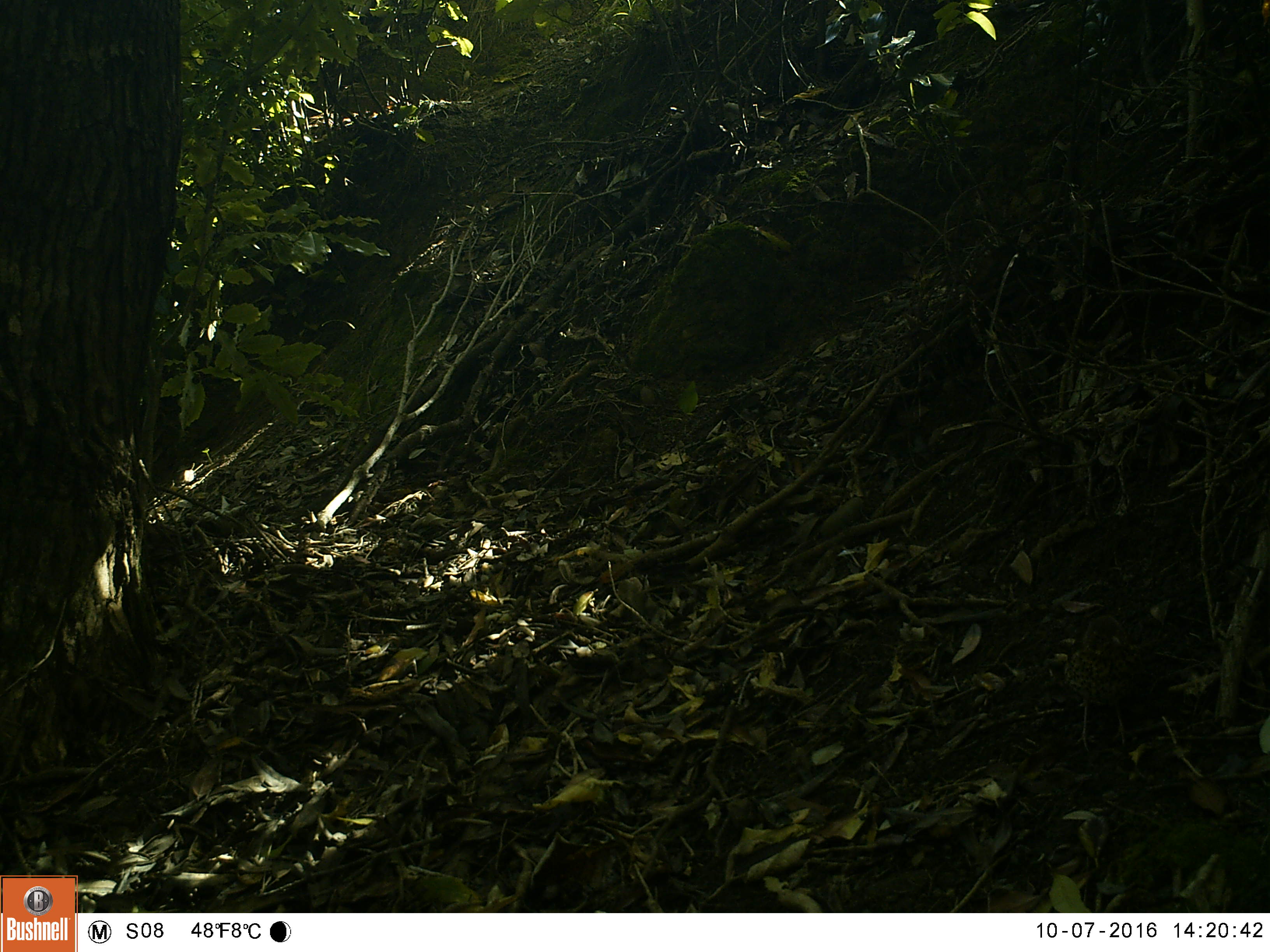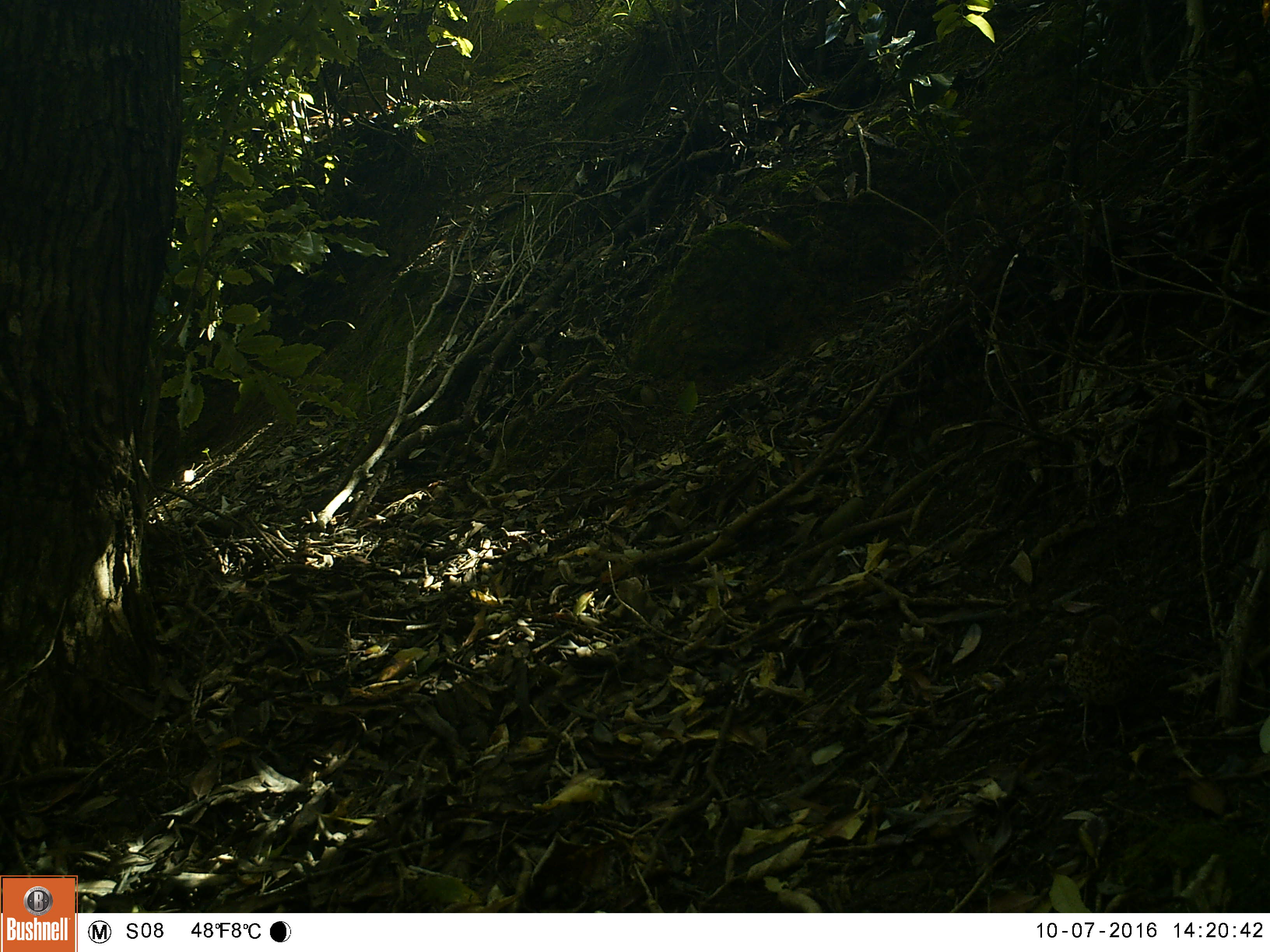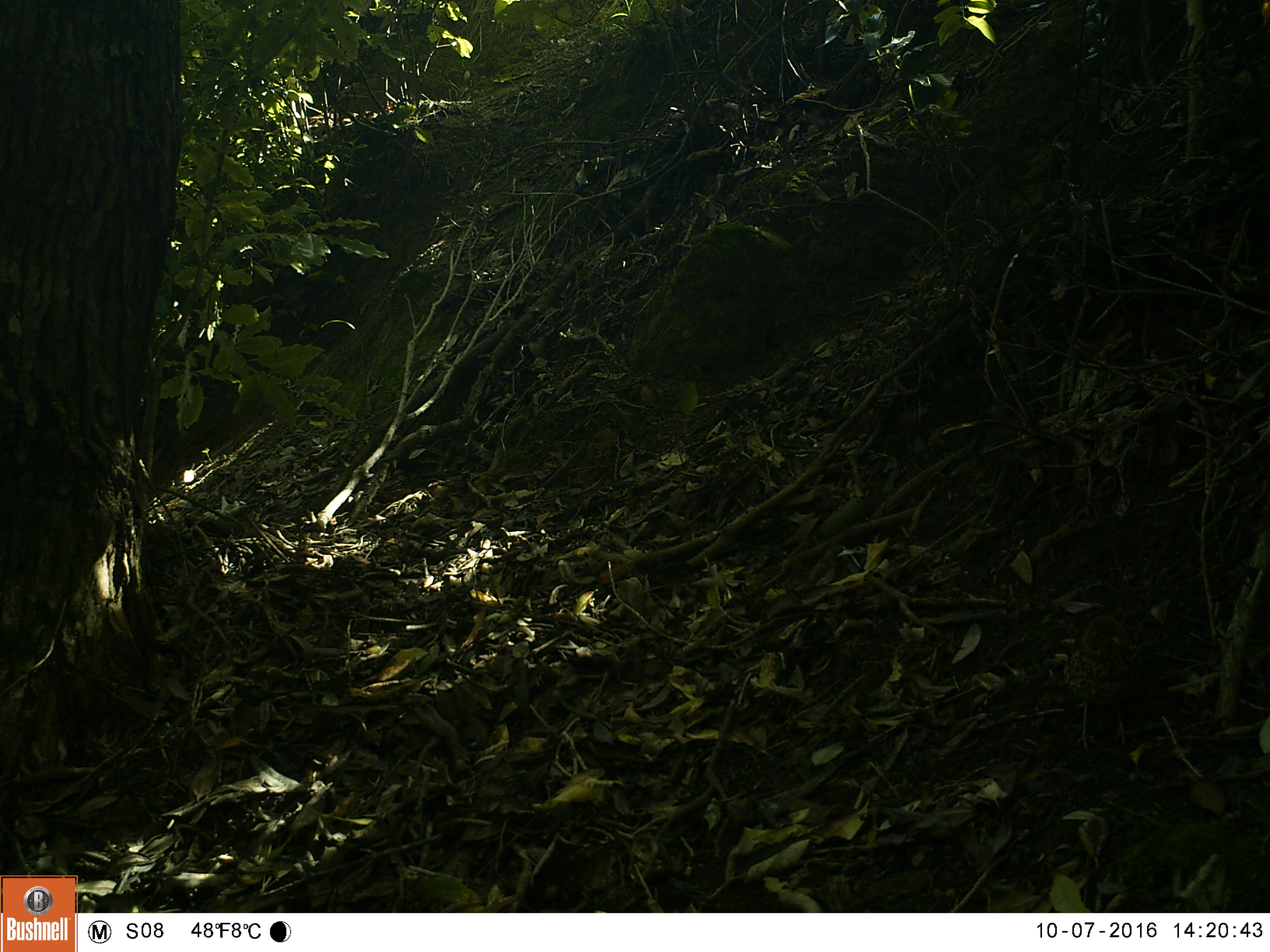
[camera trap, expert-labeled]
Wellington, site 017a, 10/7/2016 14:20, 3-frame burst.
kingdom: Animalia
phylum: Chordata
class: Aves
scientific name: Aves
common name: bird